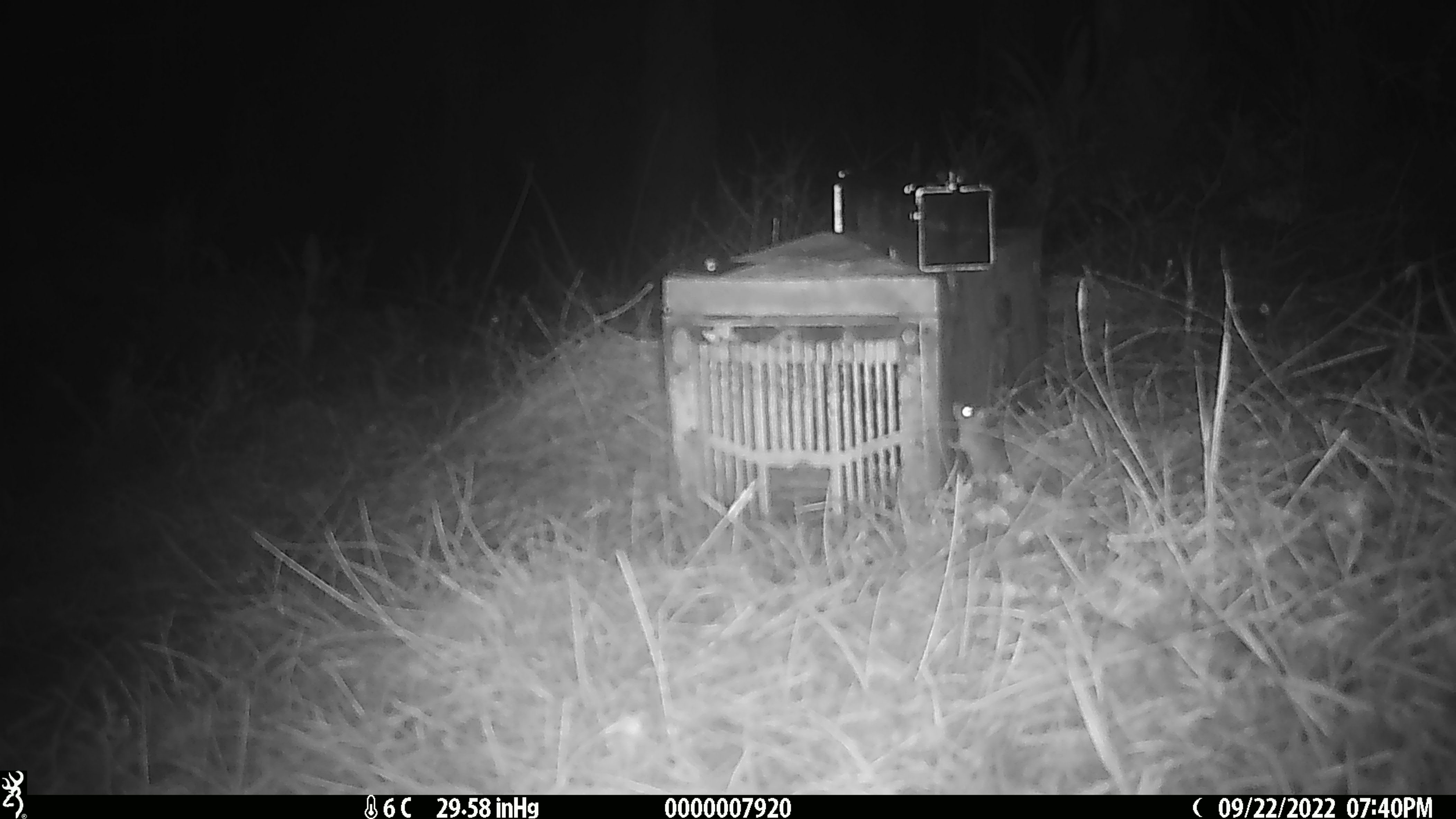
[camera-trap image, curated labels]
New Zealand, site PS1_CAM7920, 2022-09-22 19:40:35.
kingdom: Animalia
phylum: Chordata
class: Mammalia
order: Rodentia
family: Muridae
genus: Mus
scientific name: Mus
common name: mouse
Mouse (Mus).